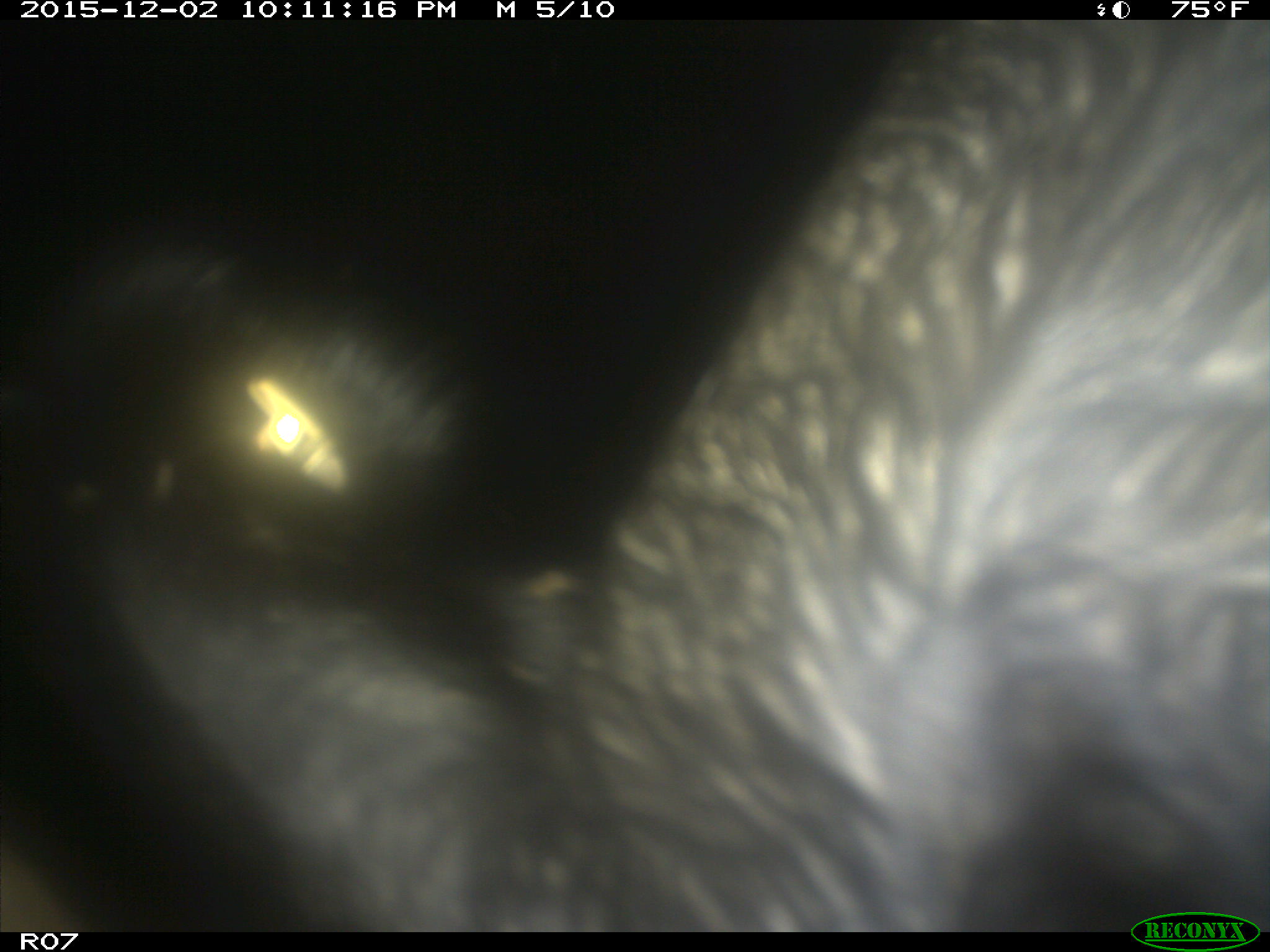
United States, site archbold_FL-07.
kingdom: Animalia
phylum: Chordata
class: Mammalia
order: Artiodactyla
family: Bovidae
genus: Bos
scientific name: Bos taurus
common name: domestic cow